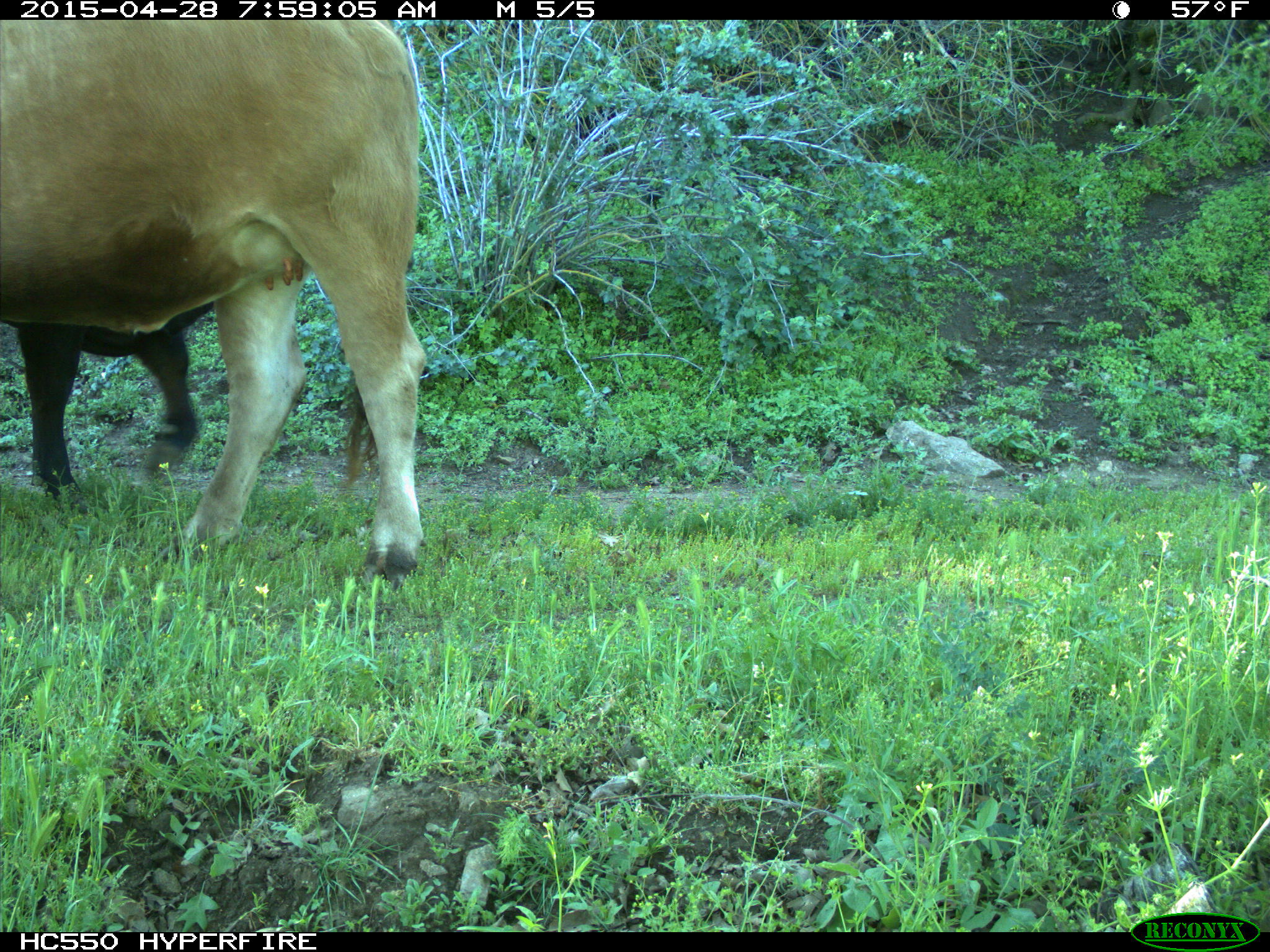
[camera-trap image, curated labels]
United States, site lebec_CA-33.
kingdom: Animalia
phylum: Chordata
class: Mammalia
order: Artiodactyla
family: Bovidae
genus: Bos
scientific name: Bos taurus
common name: domestic cow